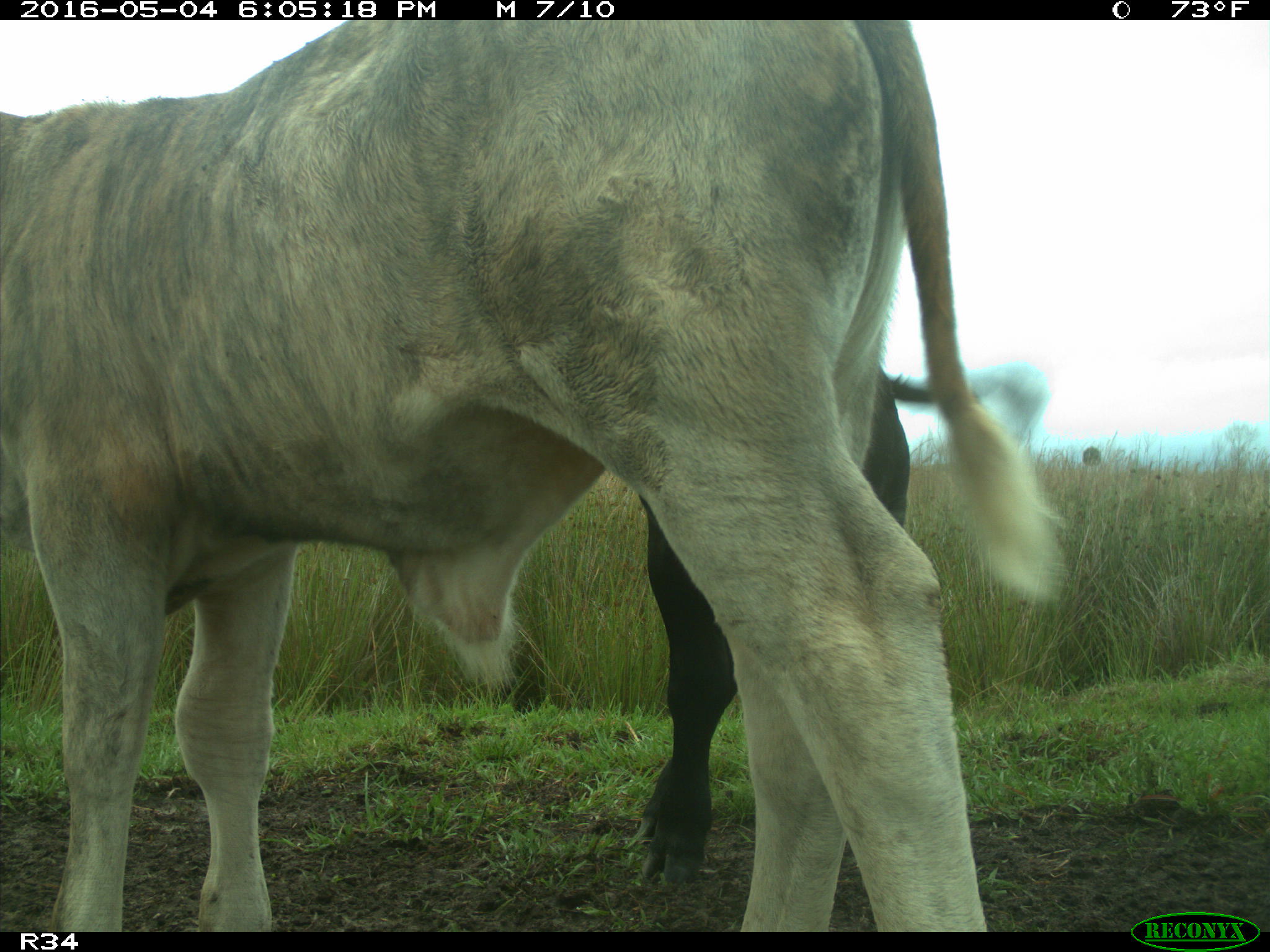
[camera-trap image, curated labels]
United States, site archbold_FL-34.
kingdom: Animalia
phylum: Chordata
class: Mammalia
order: Artiodactyla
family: Bovidae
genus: Bos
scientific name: Bos taurus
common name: domestic cow